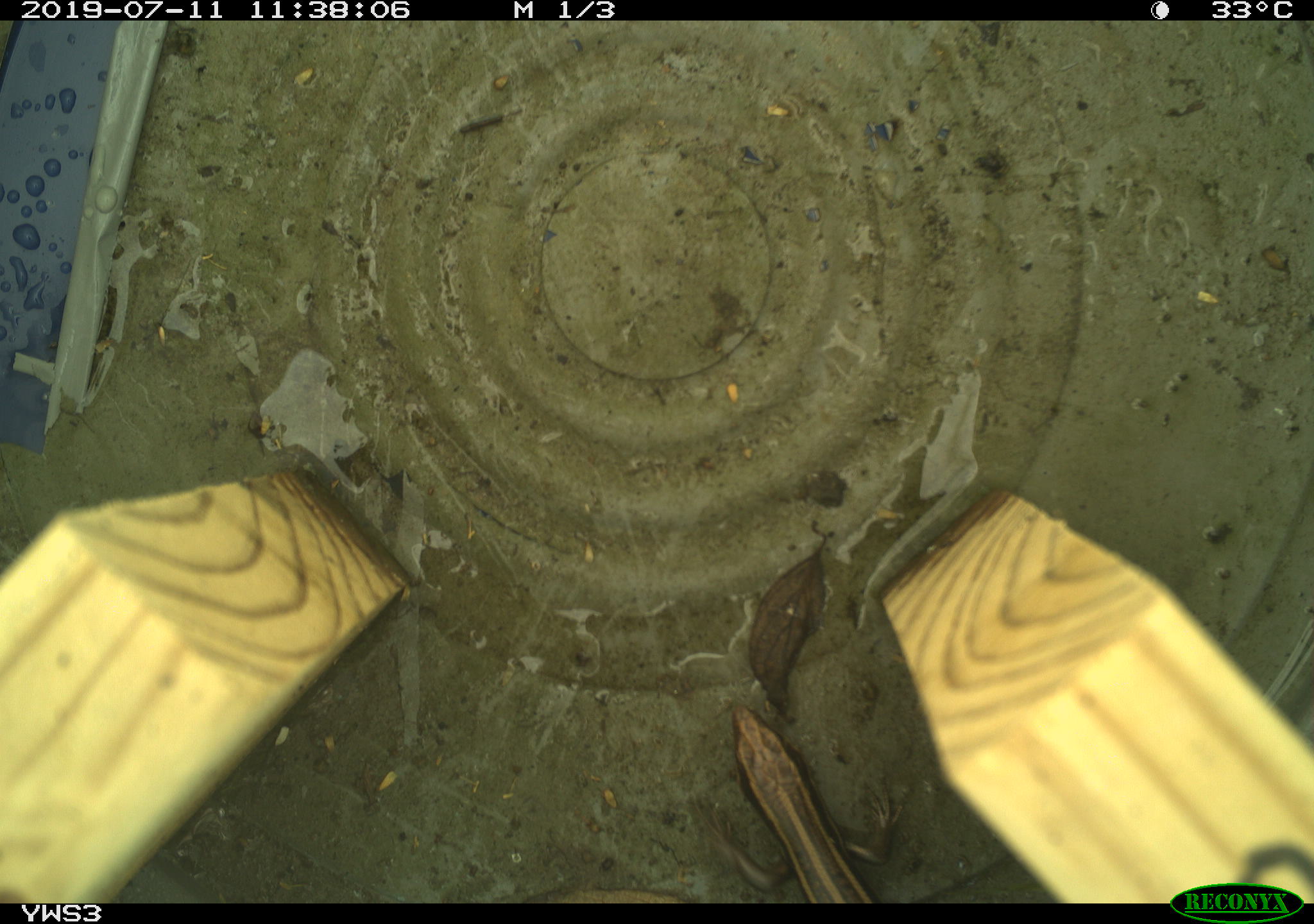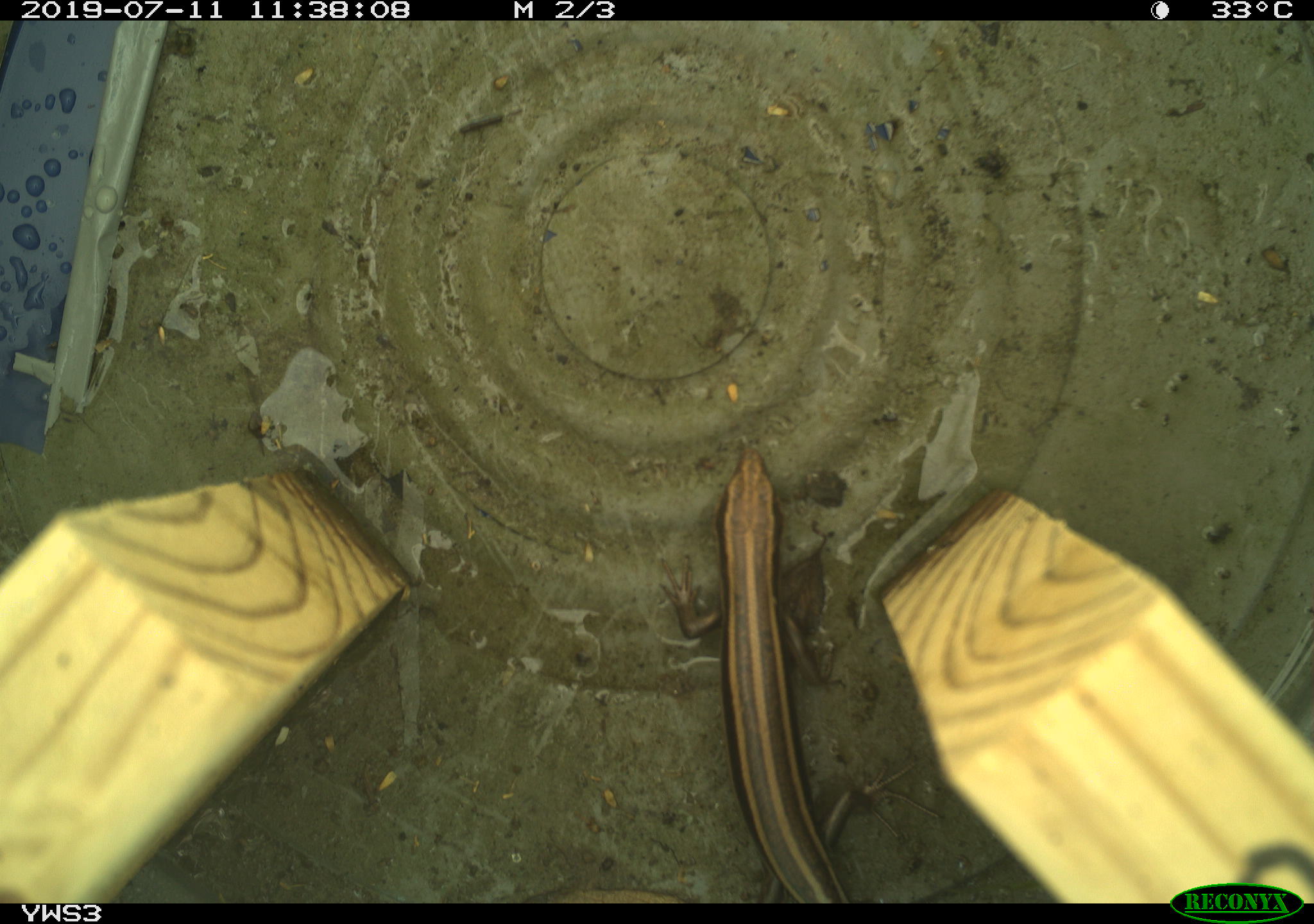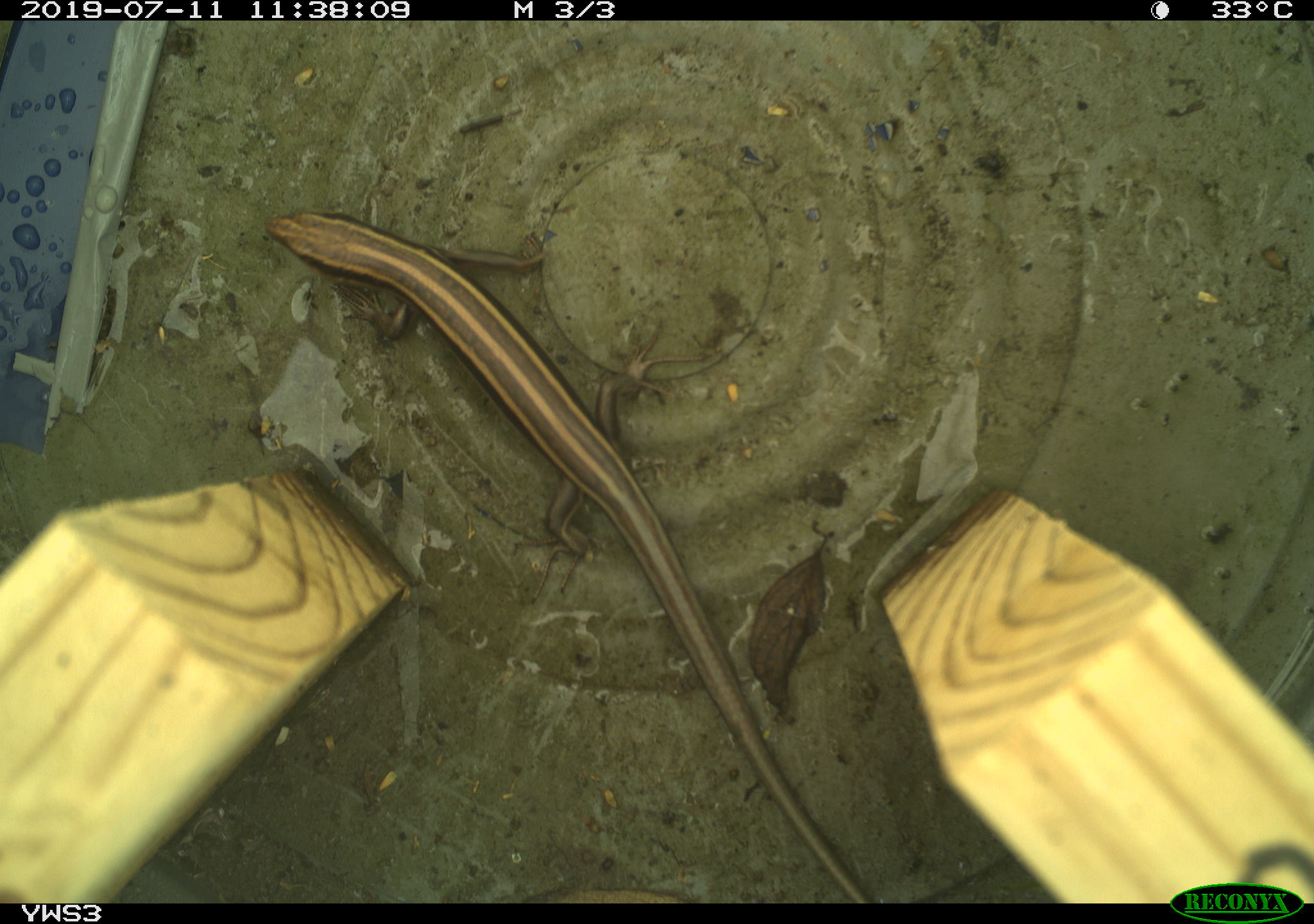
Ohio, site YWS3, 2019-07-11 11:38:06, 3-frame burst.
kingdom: Animalia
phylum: Chordata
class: Reptilia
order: Squamata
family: Scincidae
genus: Plestiodon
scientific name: Plestiodon fasciatus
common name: common five-lined skink